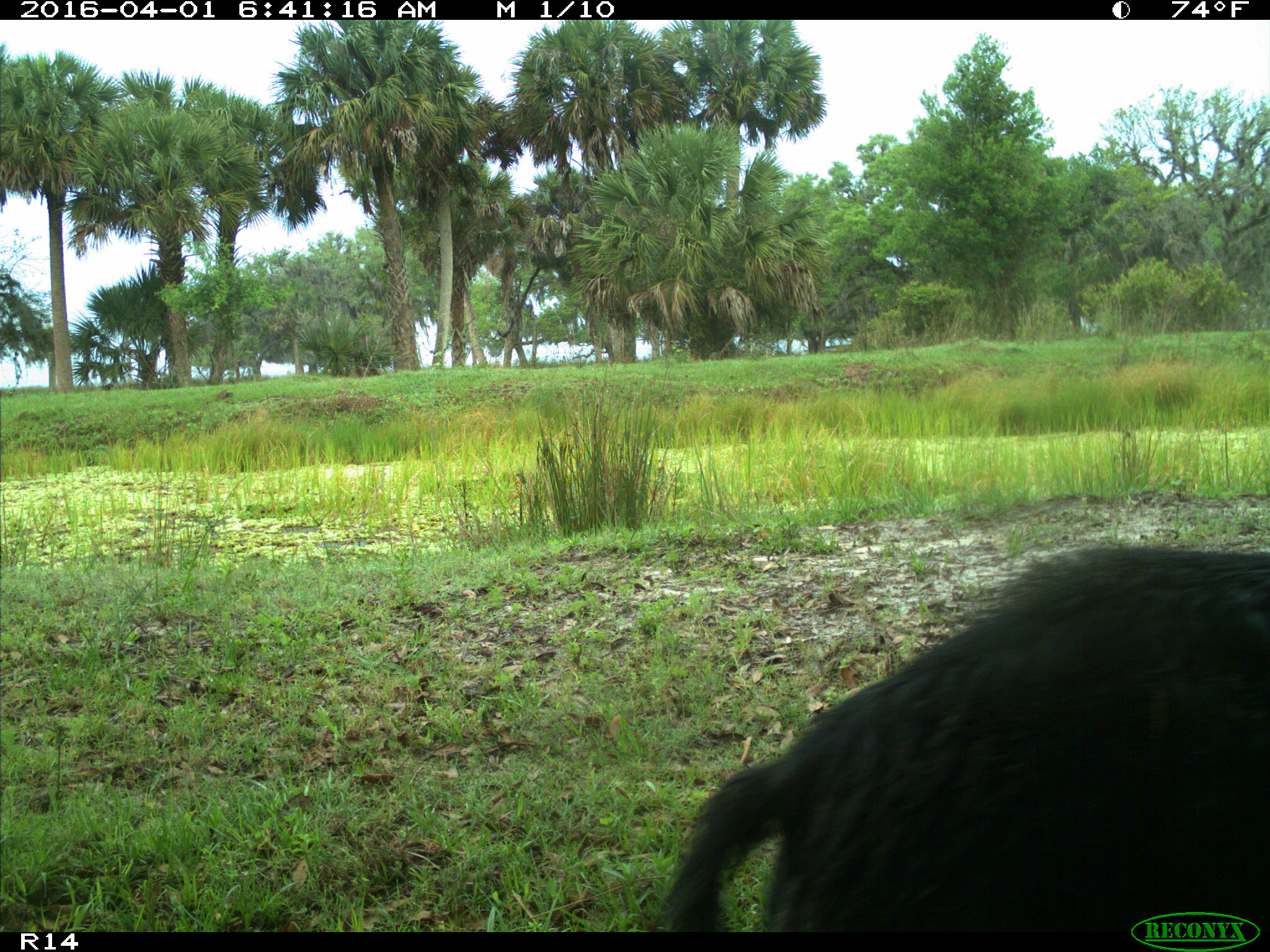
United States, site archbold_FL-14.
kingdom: Animalia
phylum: Chordata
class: Mammalia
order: Artiodactyla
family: Suidae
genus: Sus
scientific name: Sus scrofa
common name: wild boar